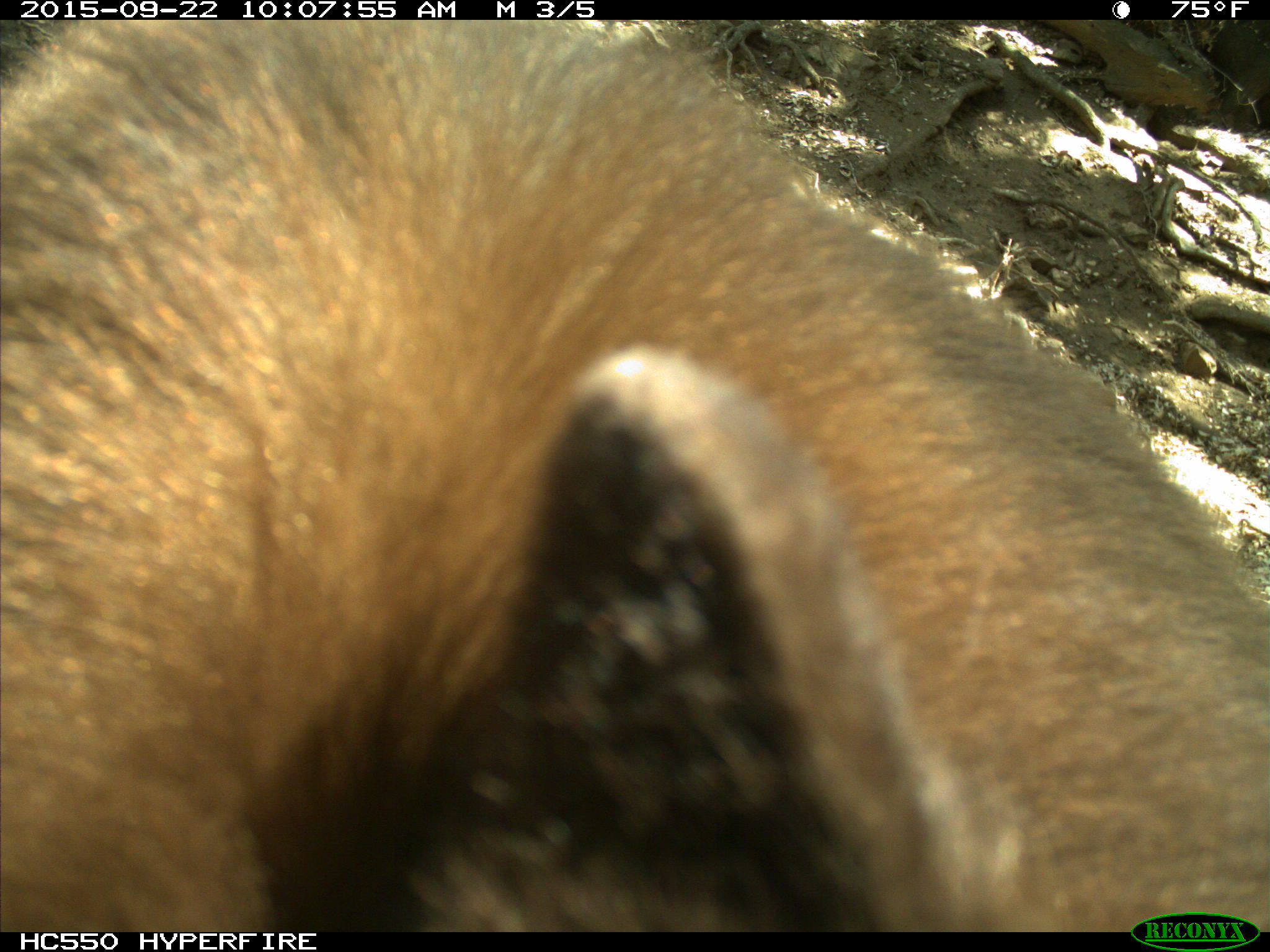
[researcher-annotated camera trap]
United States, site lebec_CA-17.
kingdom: Animalia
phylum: Chordata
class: Mammalia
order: Carnivora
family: Ursidae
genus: Ursus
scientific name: Ursus americanus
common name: american black bear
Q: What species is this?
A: Ursus americanus (american black bear).